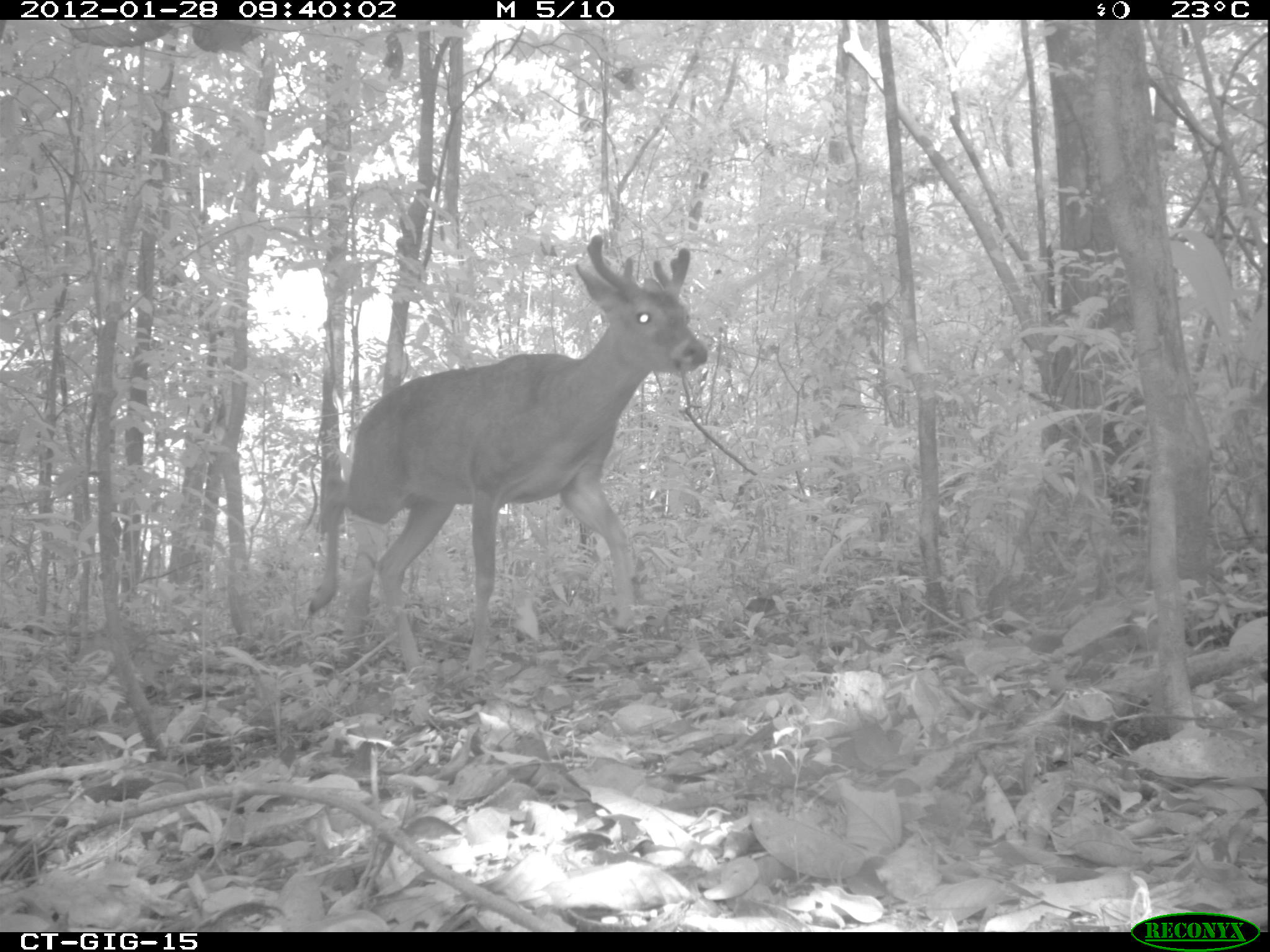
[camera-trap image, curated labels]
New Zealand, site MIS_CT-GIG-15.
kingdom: Animalia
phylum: Chordata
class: Mammalia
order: Artiodactyla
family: Cervidae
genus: Odocoileus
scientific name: Odocoileus virginianus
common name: white-tailed deer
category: white tailed deer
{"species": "white tailed deer (white-tailed deer) (Odocoileus virginianus)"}